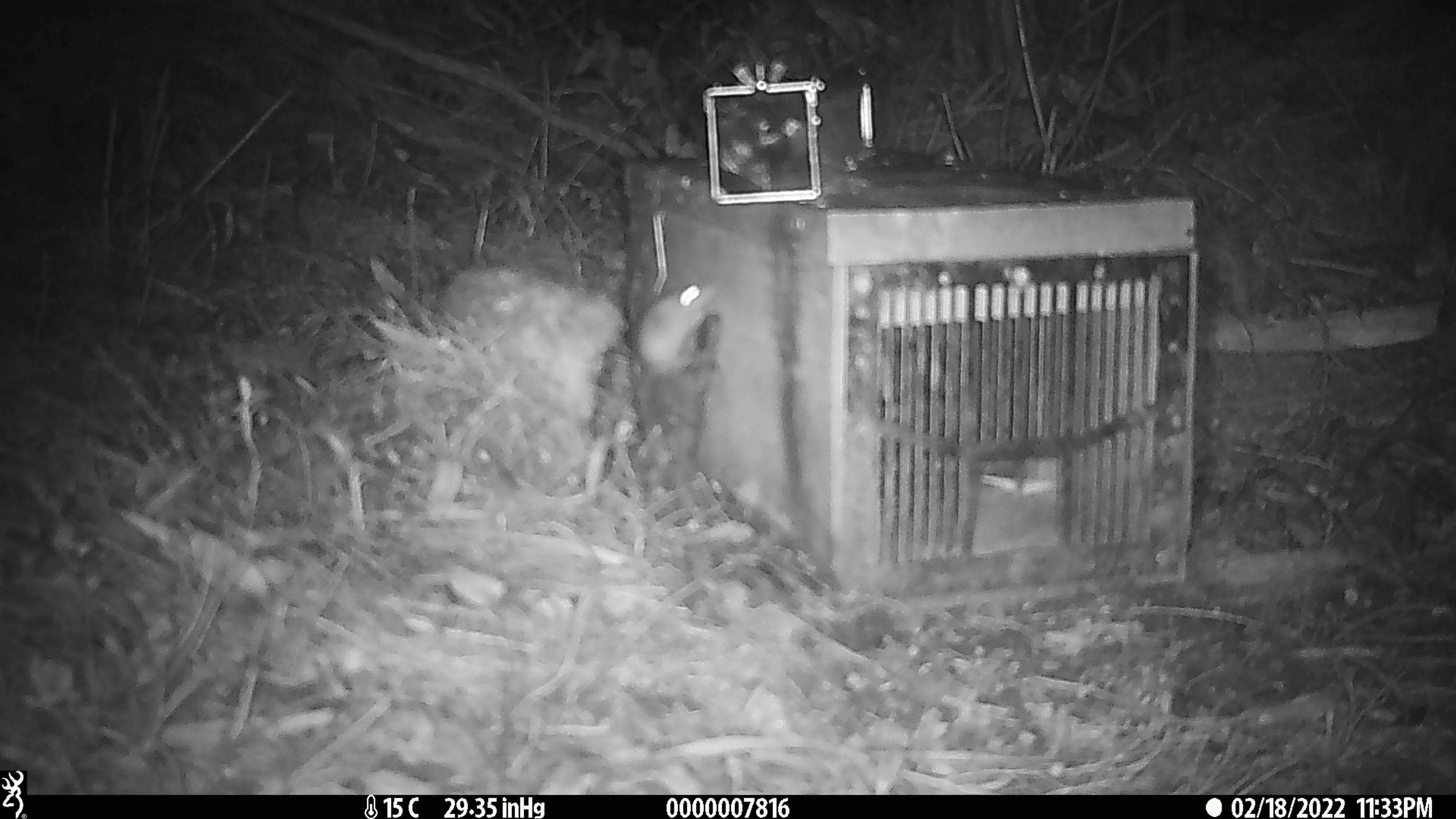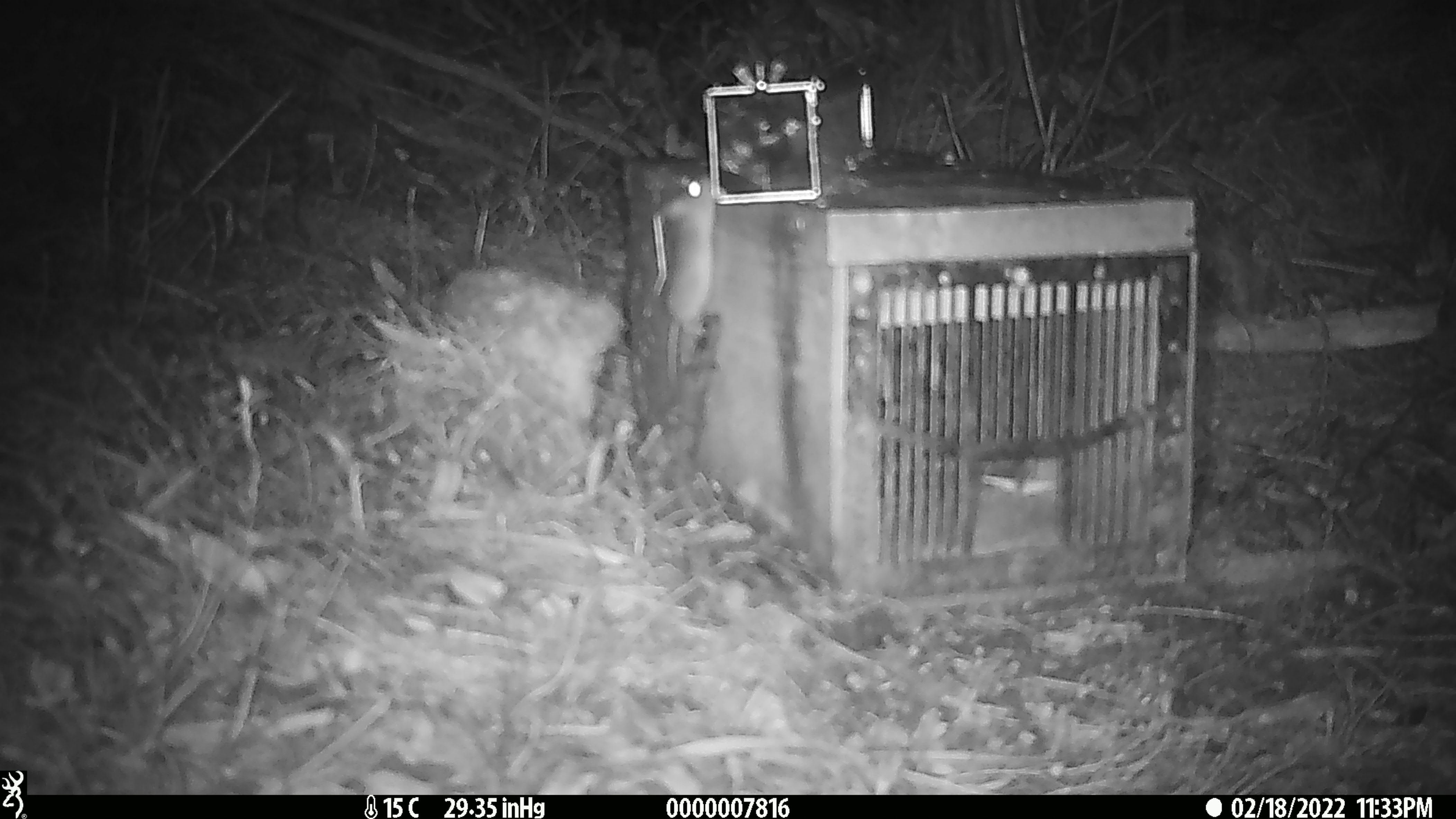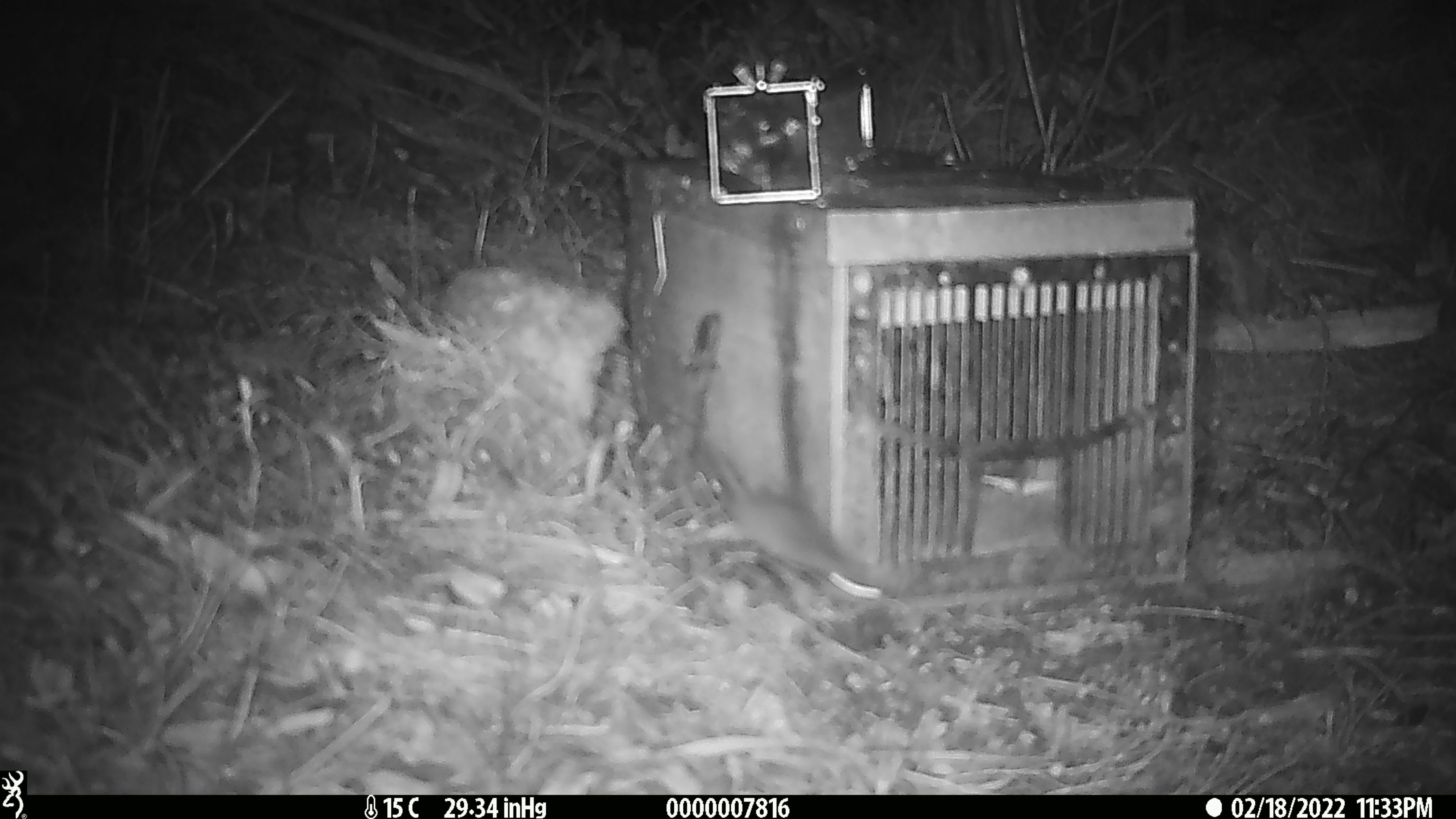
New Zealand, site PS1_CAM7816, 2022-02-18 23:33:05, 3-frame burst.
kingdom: Animalia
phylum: Chordata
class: Mammalia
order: Rodentia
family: Muridae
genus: Mus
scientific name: Mus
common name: mouse